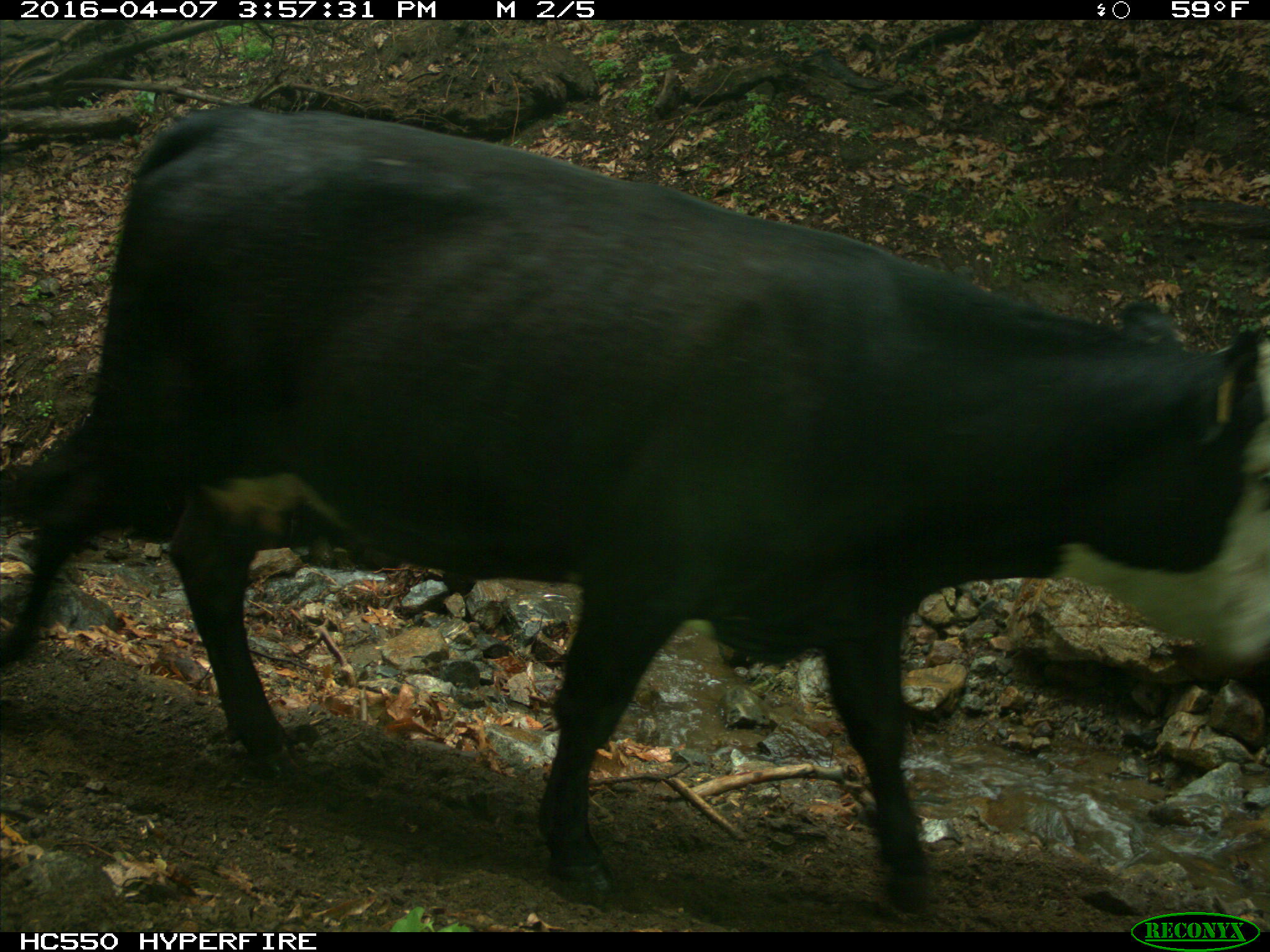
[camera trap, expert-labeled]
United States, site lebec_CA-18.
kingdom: Animalia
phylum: Chordata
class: Mammalia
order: Artiodactyla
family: Bovidae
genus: Bos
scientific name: Bos taurus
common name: domestic cow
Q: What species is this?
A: Bos taurus (domestic cow).